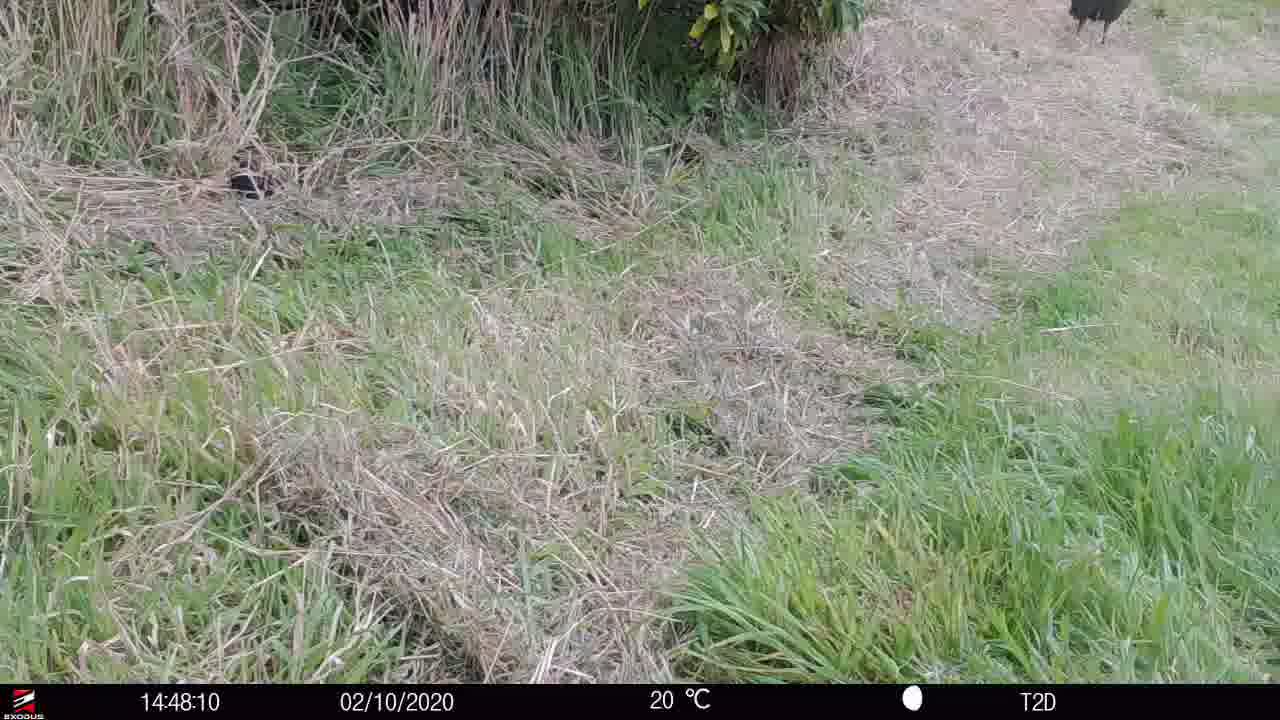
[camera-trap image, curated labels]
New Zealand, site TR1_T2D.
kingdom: Animalia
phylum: Chordata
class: Aves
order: Gruiformes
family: Rallidae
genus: Porphyrio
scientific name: Porphyrio mantelli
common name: takahe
Takahe (Porphyrio mantelli).